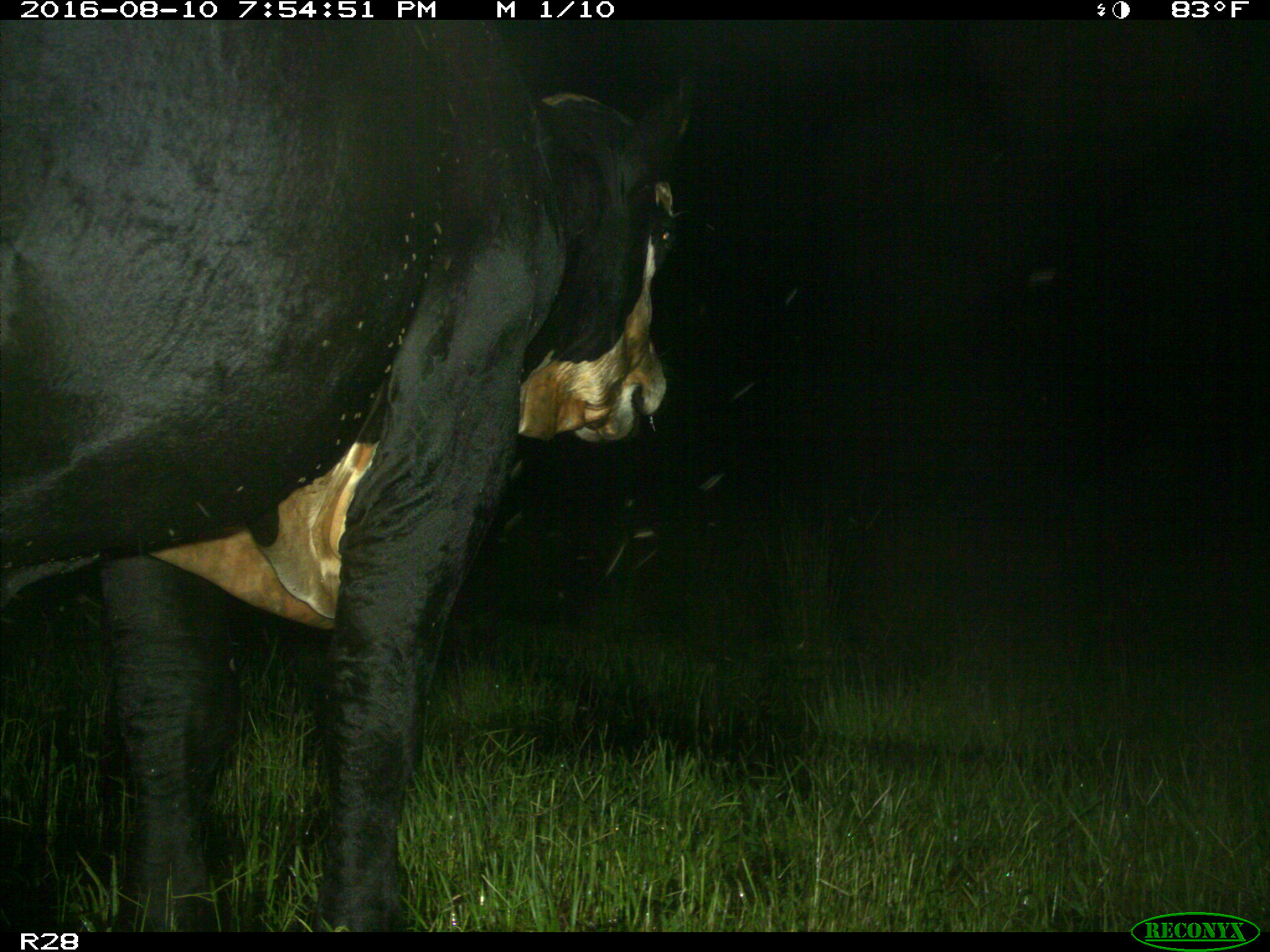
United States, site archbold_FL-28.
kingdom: Animalia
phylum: Chordata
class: Mammalia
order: Artiodactyla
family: Bovidae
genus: Bos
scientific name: Bos taurus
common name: domestic cow